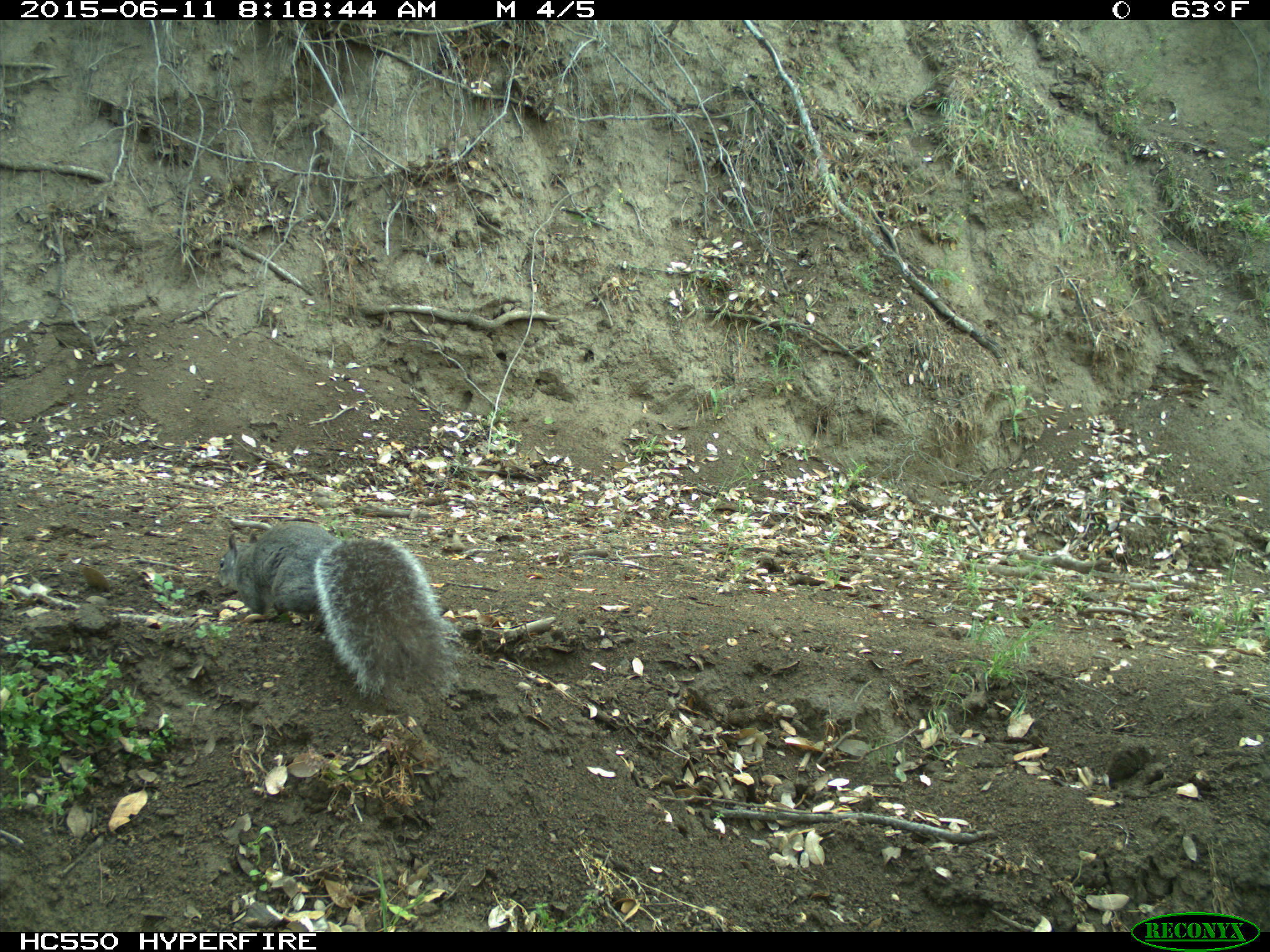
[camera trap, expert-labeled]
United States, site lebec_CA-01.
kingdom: Animalia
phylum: Chordata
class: Mammalia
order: Rodentia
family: Sciuridae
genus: Sciurus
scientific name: Sciurus carolinensis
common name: eastern gray squirrel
Sciurus carolinensis (eastern gray squirrel).